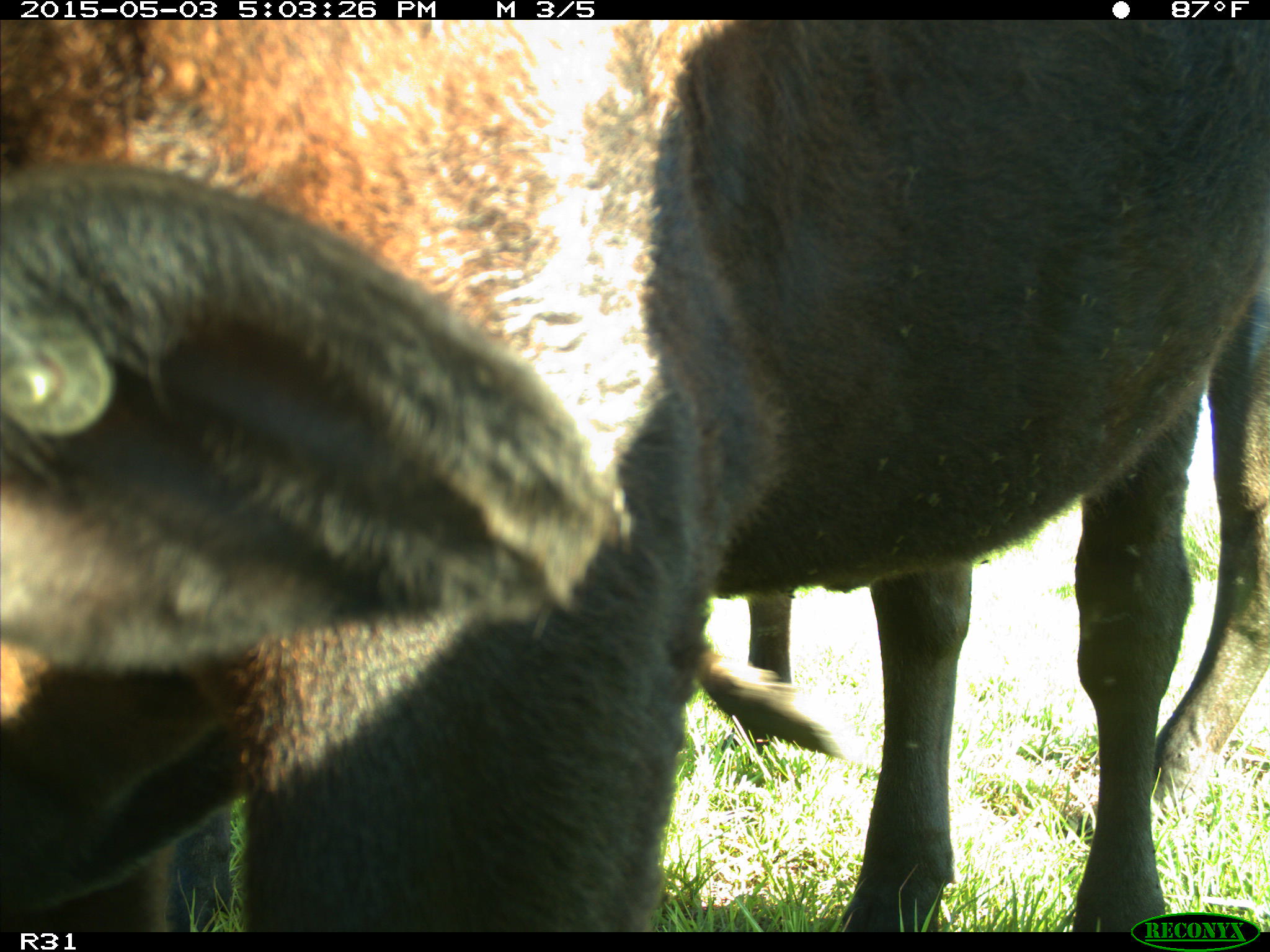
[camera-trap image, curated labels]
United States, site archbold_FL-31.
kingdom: Animalia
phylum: Chordata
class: Mammalia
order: Artiodactyla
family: Bovidae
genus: Bos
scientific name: Bos taurus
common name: domestic cow